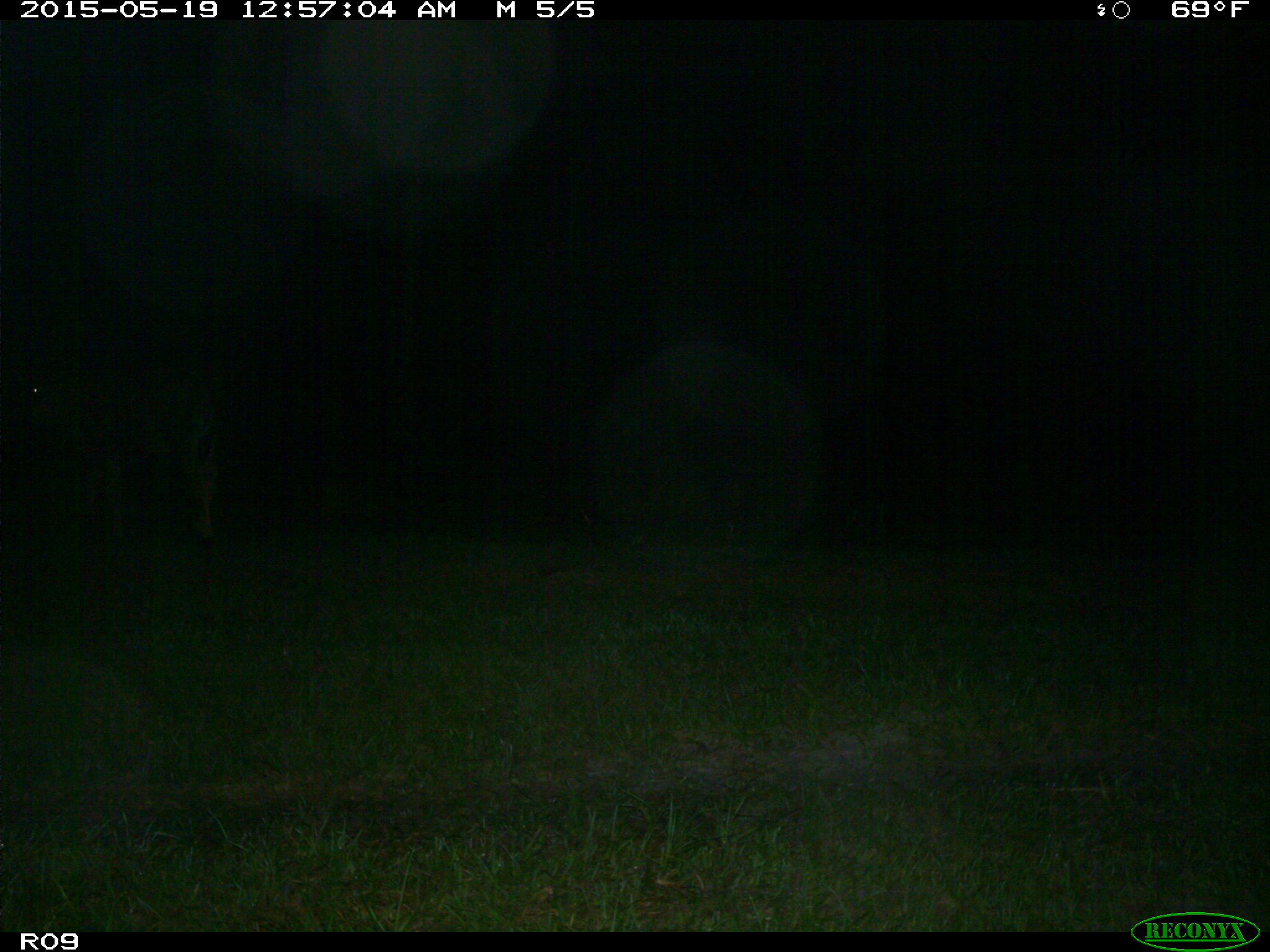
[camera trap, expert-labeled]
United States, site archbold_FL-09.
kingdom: Animalia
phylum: Chordata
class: Mammalia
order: Artiodactyla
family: Bovidae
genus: Bos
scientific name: Bos taurus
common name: domestic cow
Bos taurus (domestic cow).